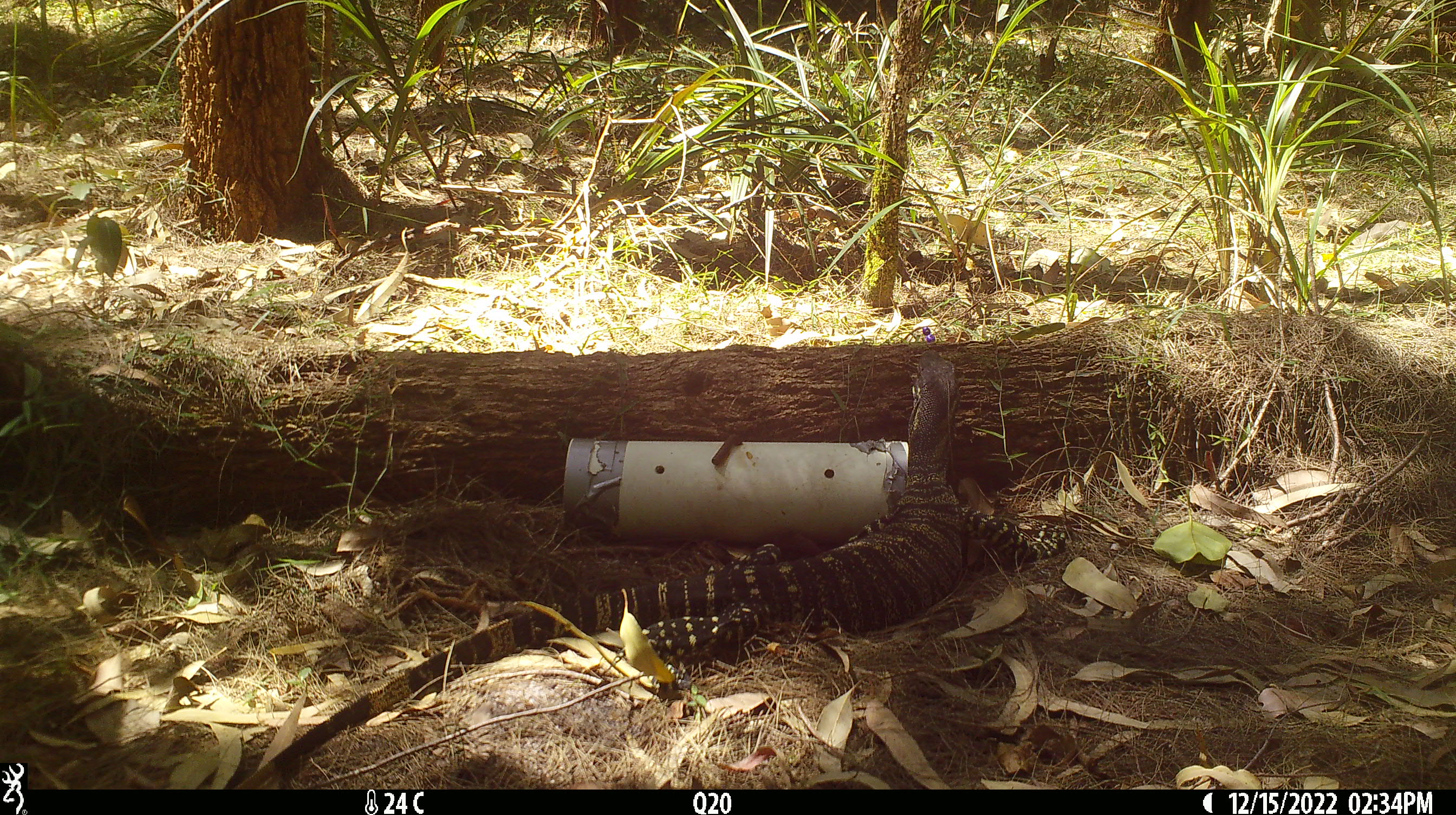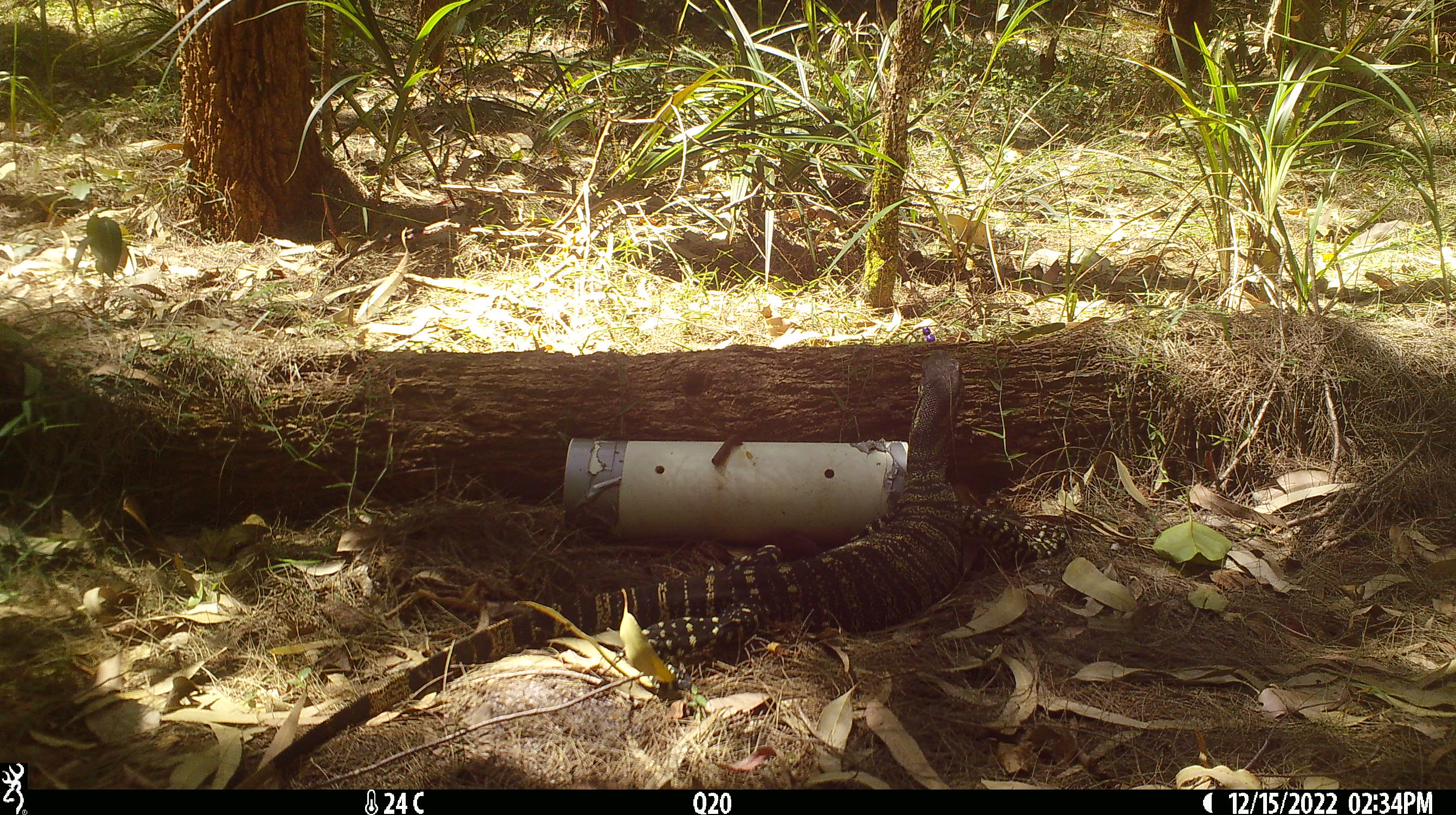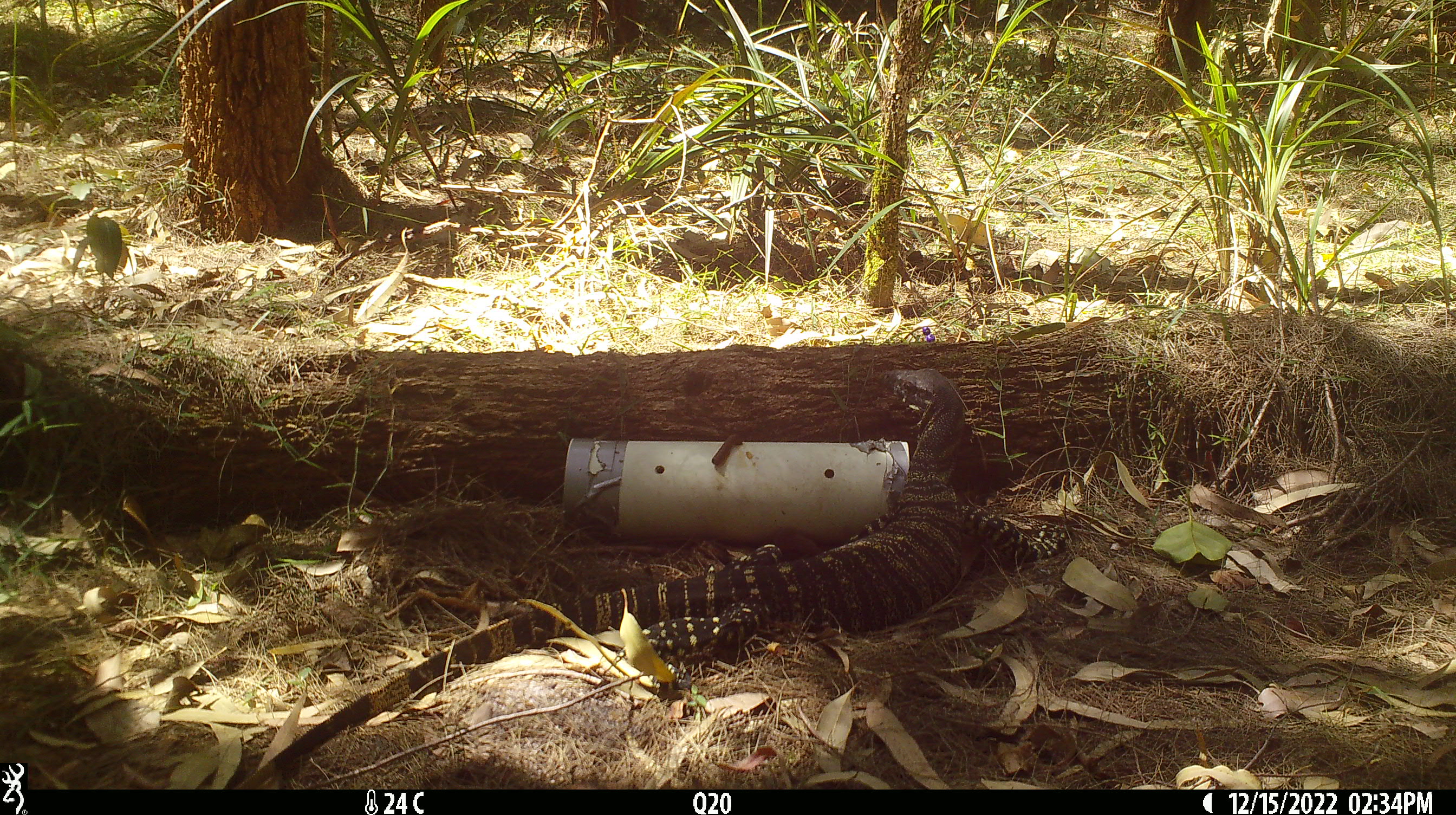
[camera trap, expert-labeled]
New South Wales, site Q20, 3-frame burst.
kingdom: Animalia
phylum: Chordata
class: Reptilia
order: Squamata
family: Varanidae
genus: Varanus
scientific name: Varanus varius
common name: lace monitor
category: goanna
Goanna (lace monitor) (Varanus varius).